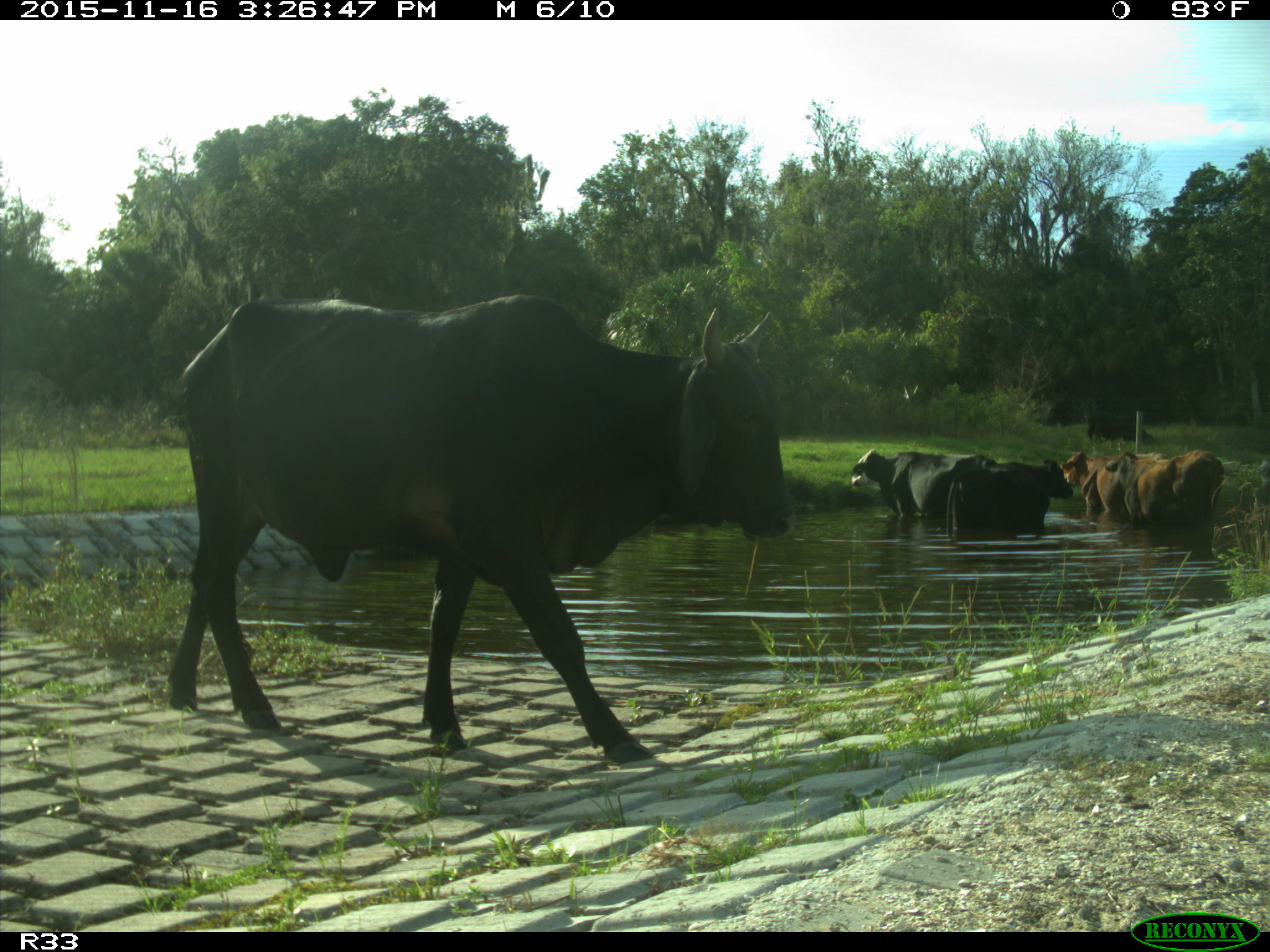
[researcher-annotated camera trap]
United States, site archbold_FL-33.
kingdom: Animalia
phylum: Chordata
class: Mammalia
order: Artiodactyla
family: Bovidae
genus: Bos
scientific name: Bos taurus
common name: domestic cow